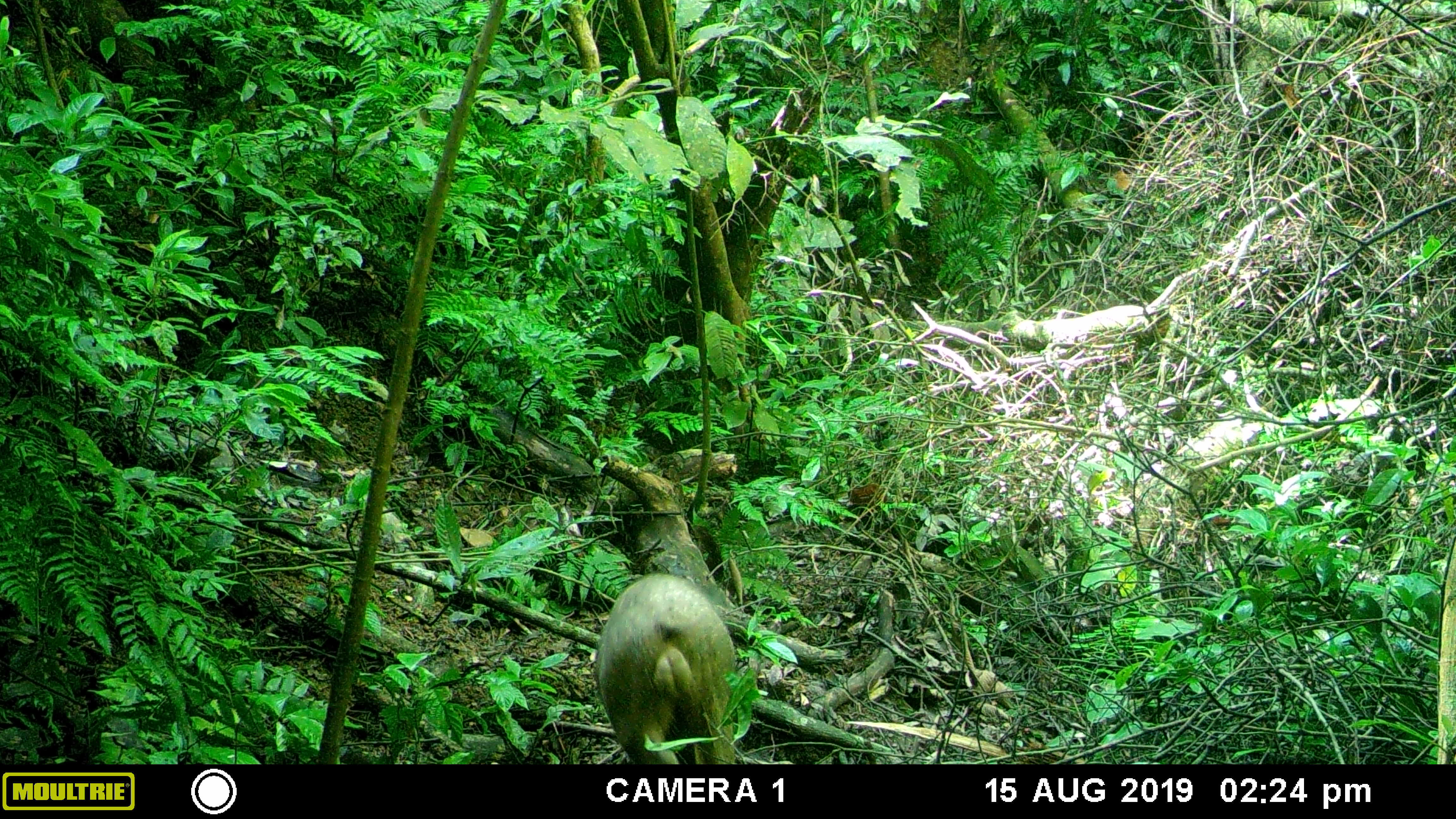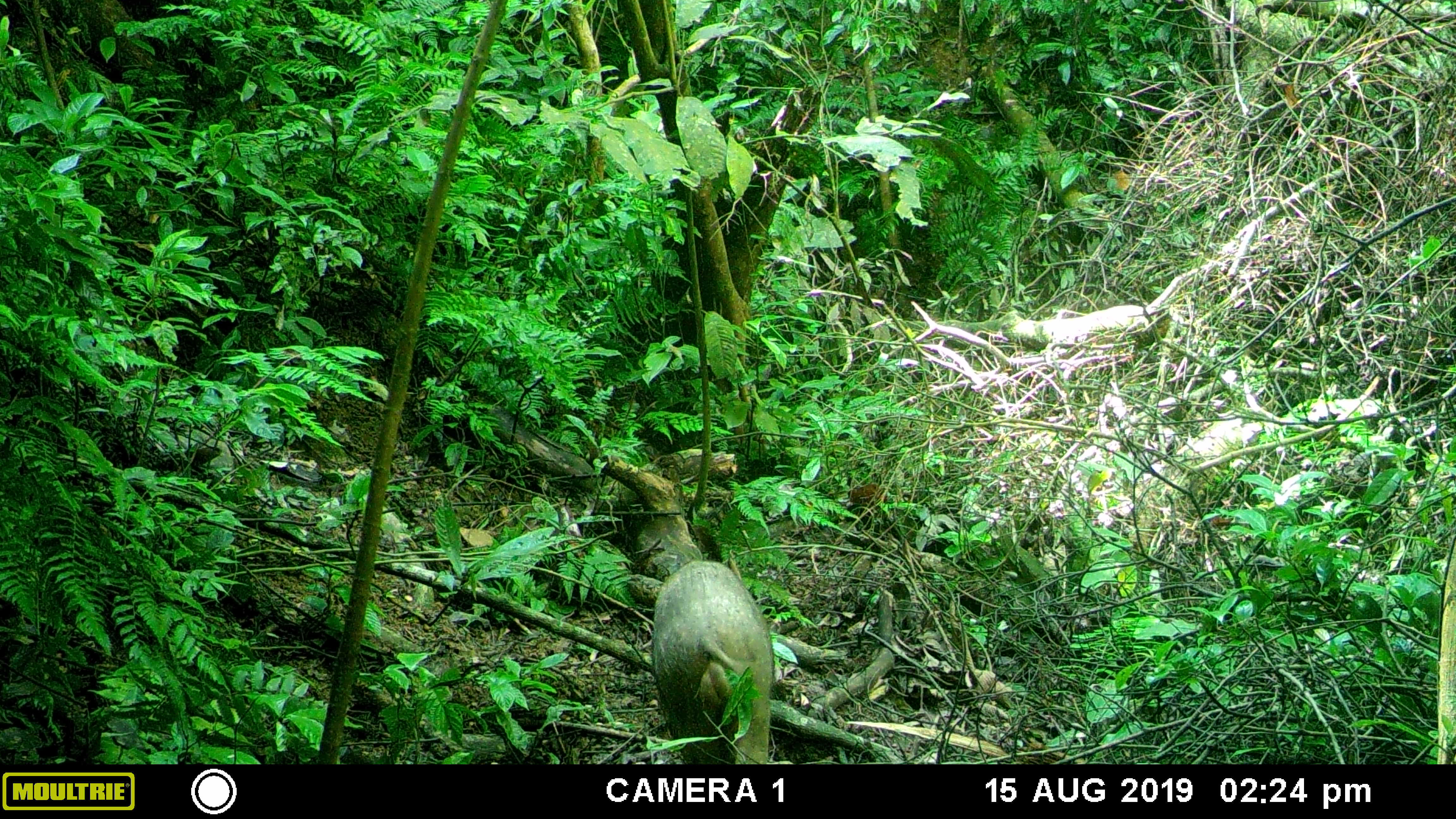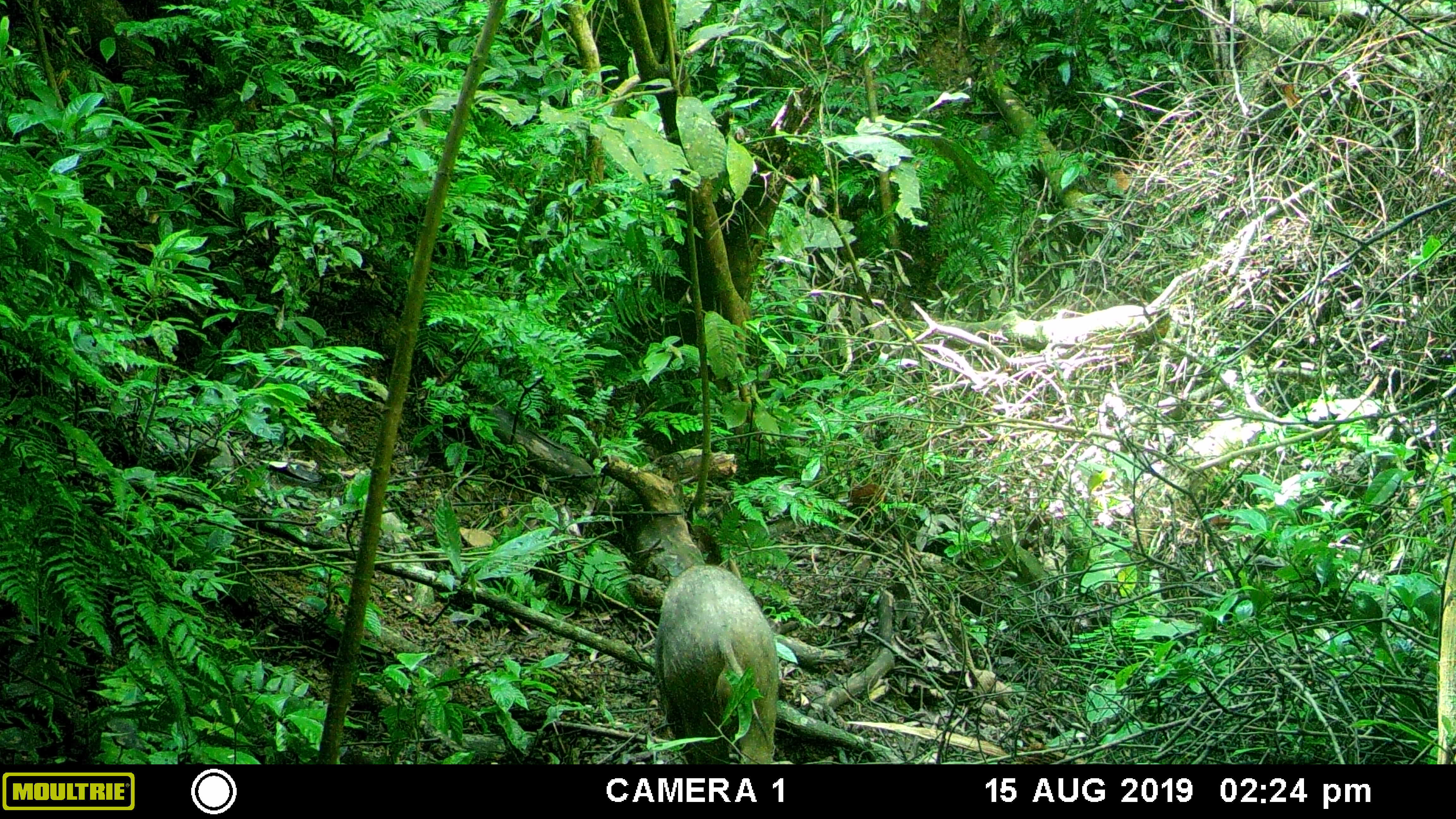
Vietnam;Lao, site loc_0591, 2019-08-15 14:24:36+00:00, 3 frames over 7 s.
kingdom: Animalia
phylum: Chordata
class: Mammalia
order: Artiodactyla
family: Suidae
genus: Sus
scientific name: Sus scrofa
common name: eurasian wild pig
Eurasian wild pig (Sus scrofa). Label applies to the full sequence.